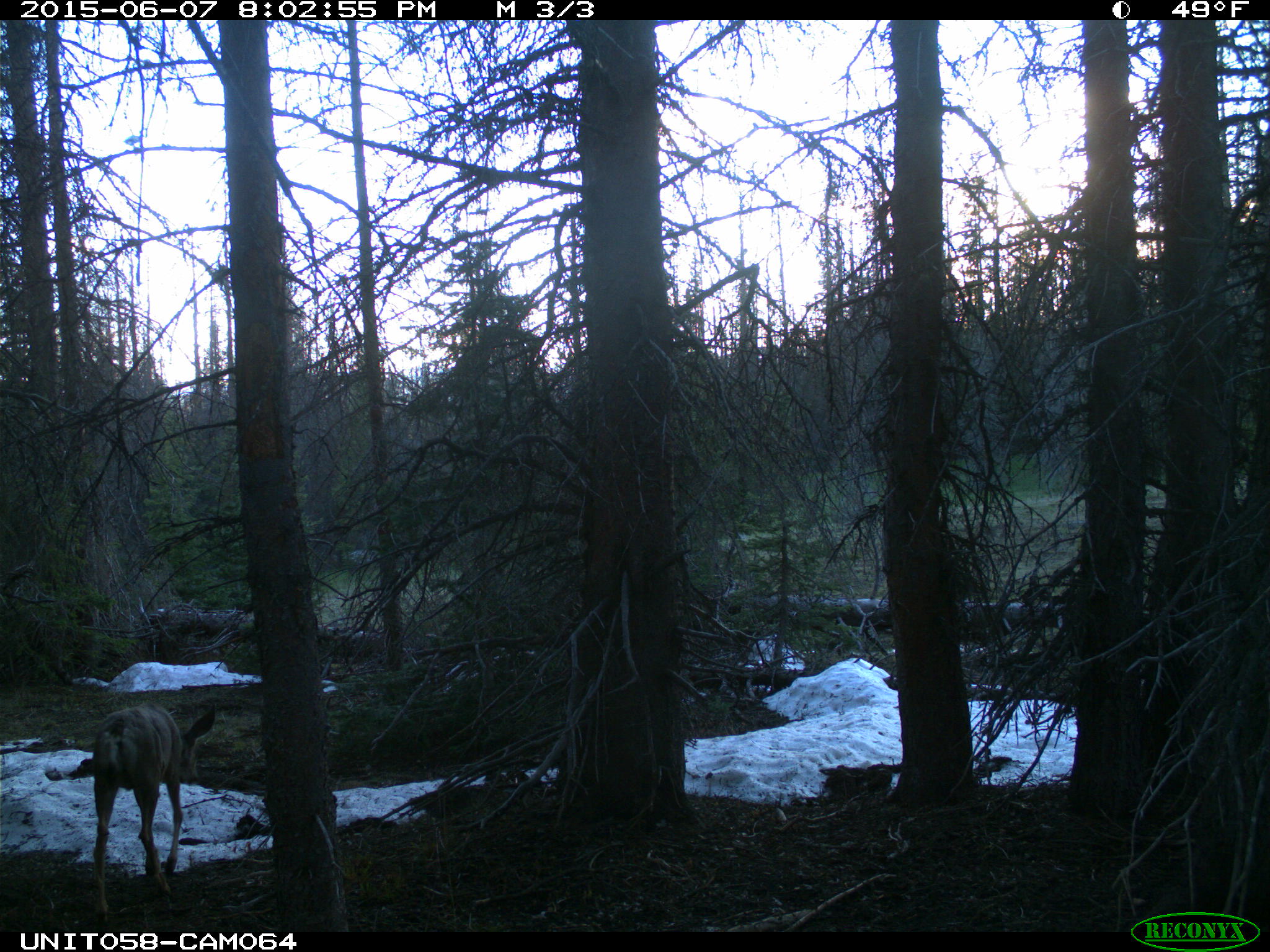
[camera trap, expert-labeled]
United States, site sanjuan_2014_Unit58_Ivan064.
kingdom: Animalia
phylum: Chordata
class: Mammalia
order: Artiodactyla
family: Cervidae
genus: Odocoileus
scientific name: Odocoileus hemionus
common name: mule deer